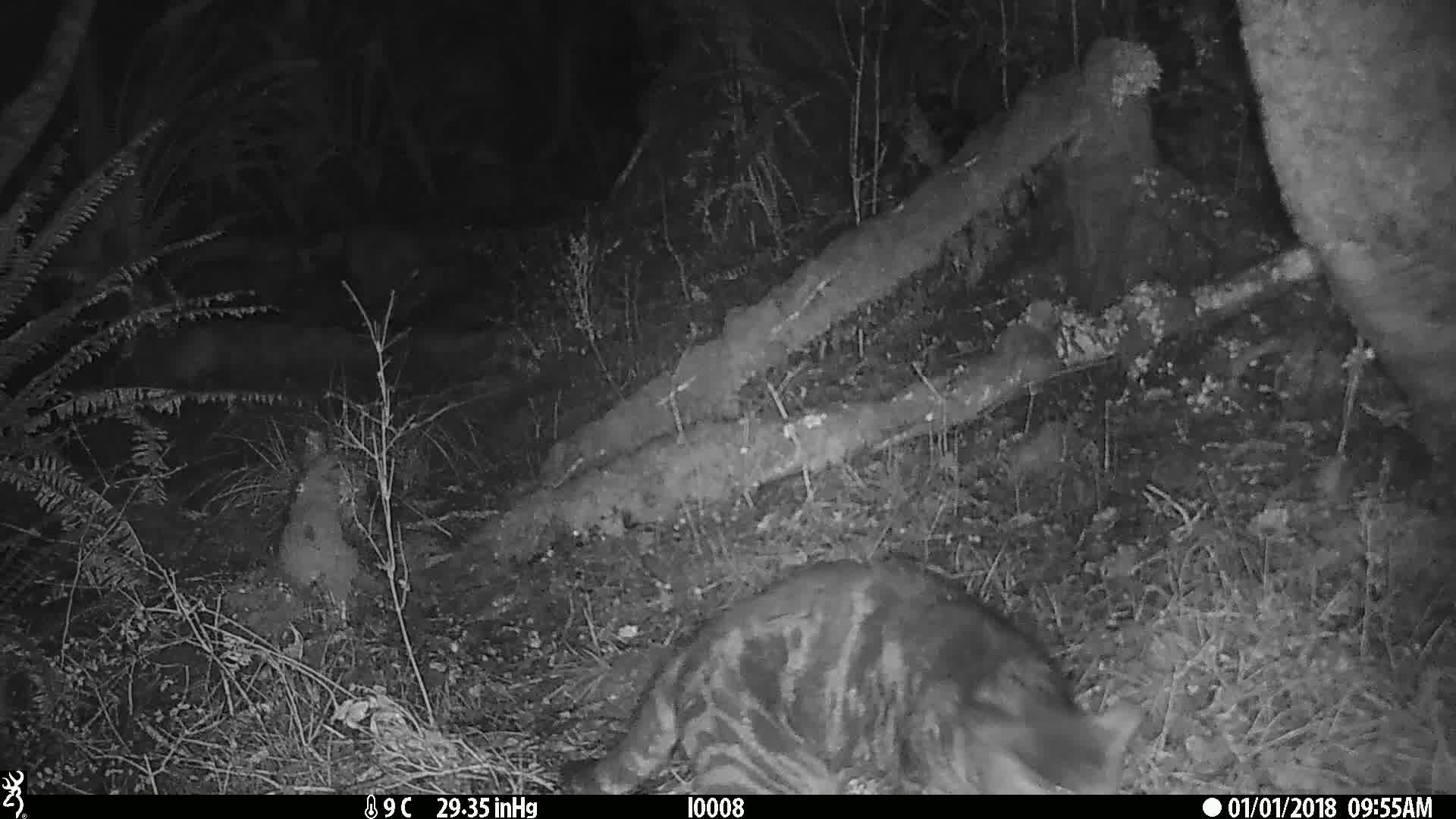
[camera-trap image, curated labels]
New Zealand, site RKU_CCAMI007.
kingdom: Animalia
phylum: Chordata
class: Mammalia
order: Carnivora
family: Felidae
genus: Felis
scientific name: Felis catus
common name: domestic cat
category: cat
Cat (domestic cat) (Felis catus).